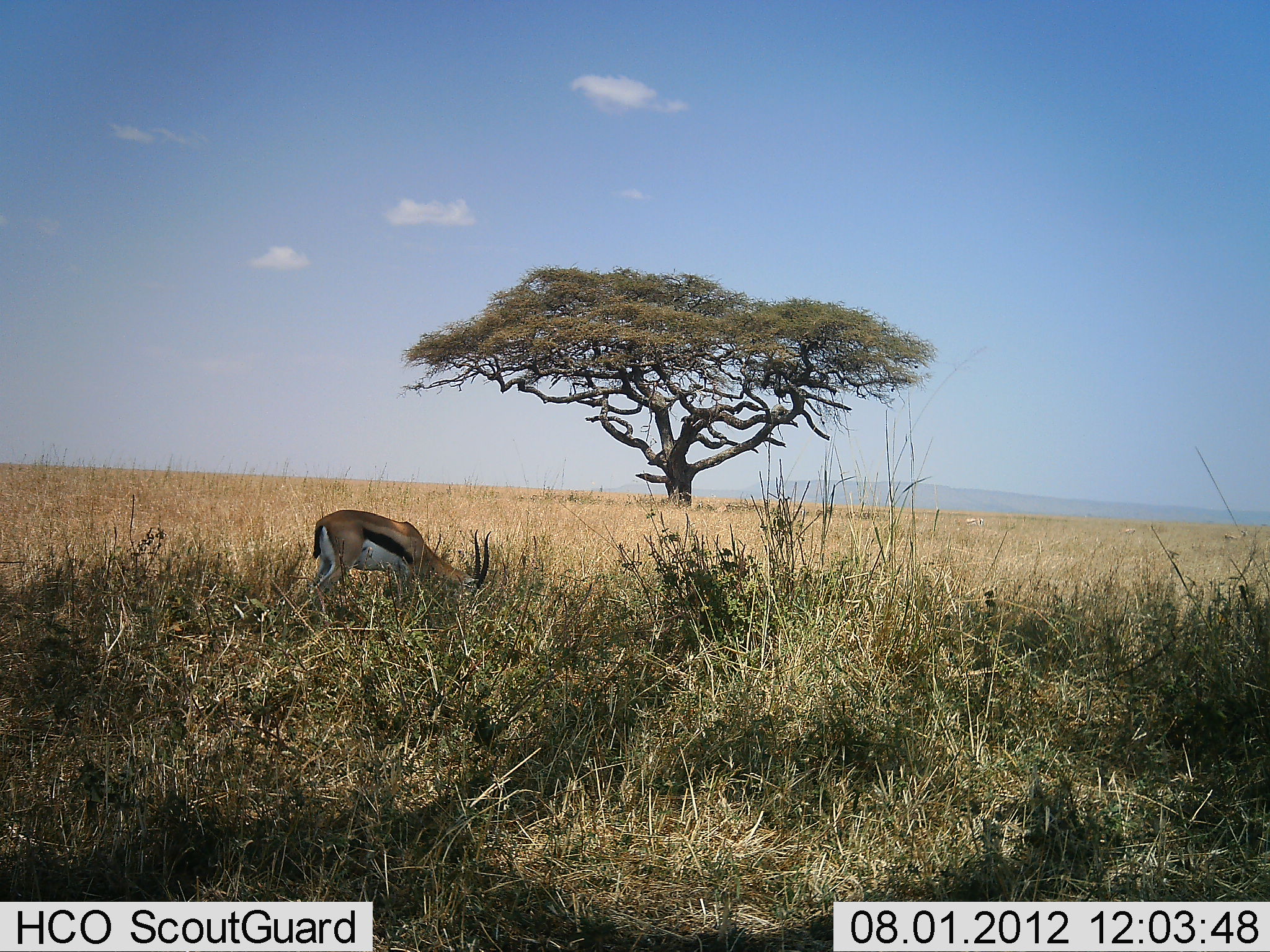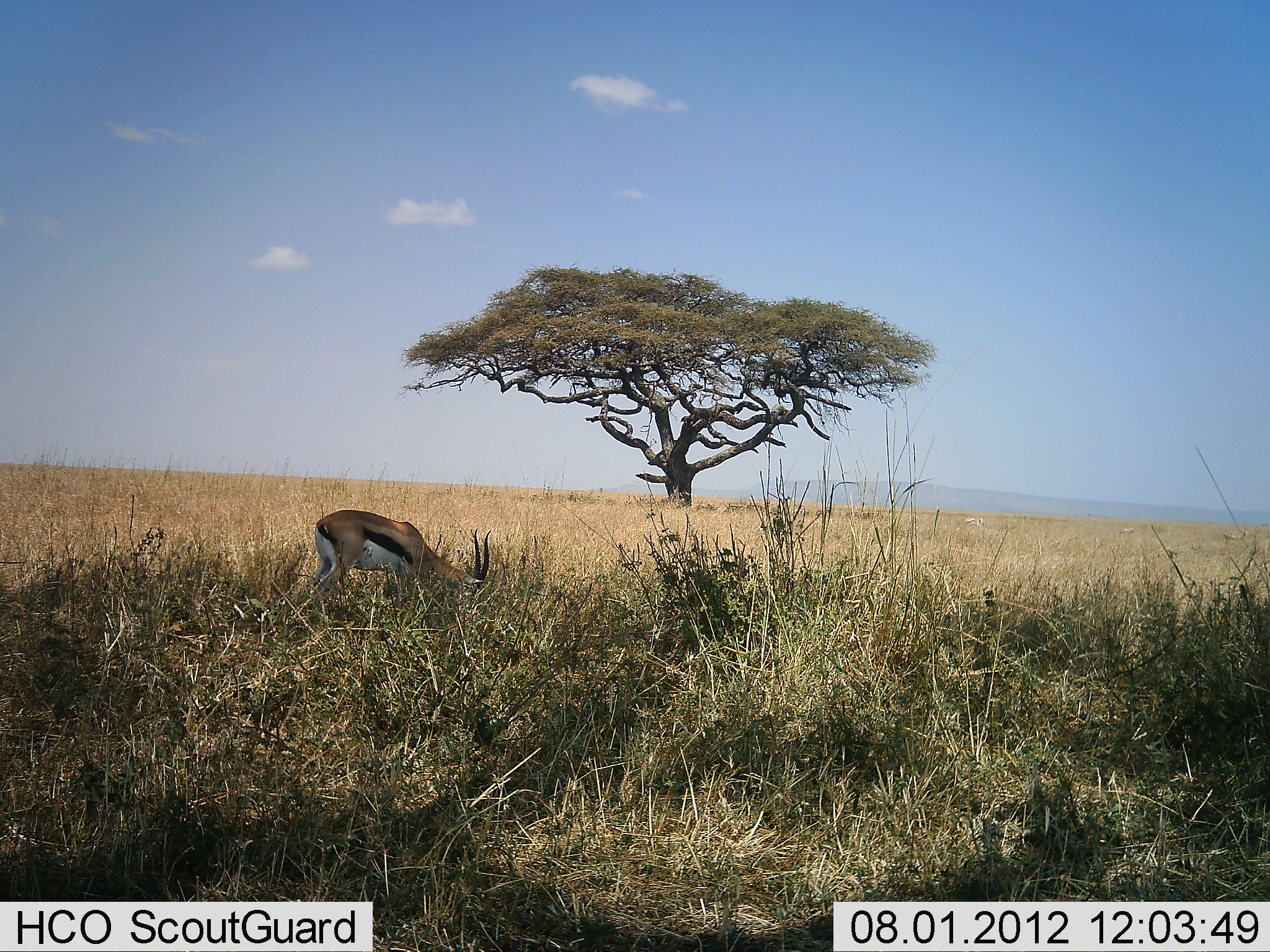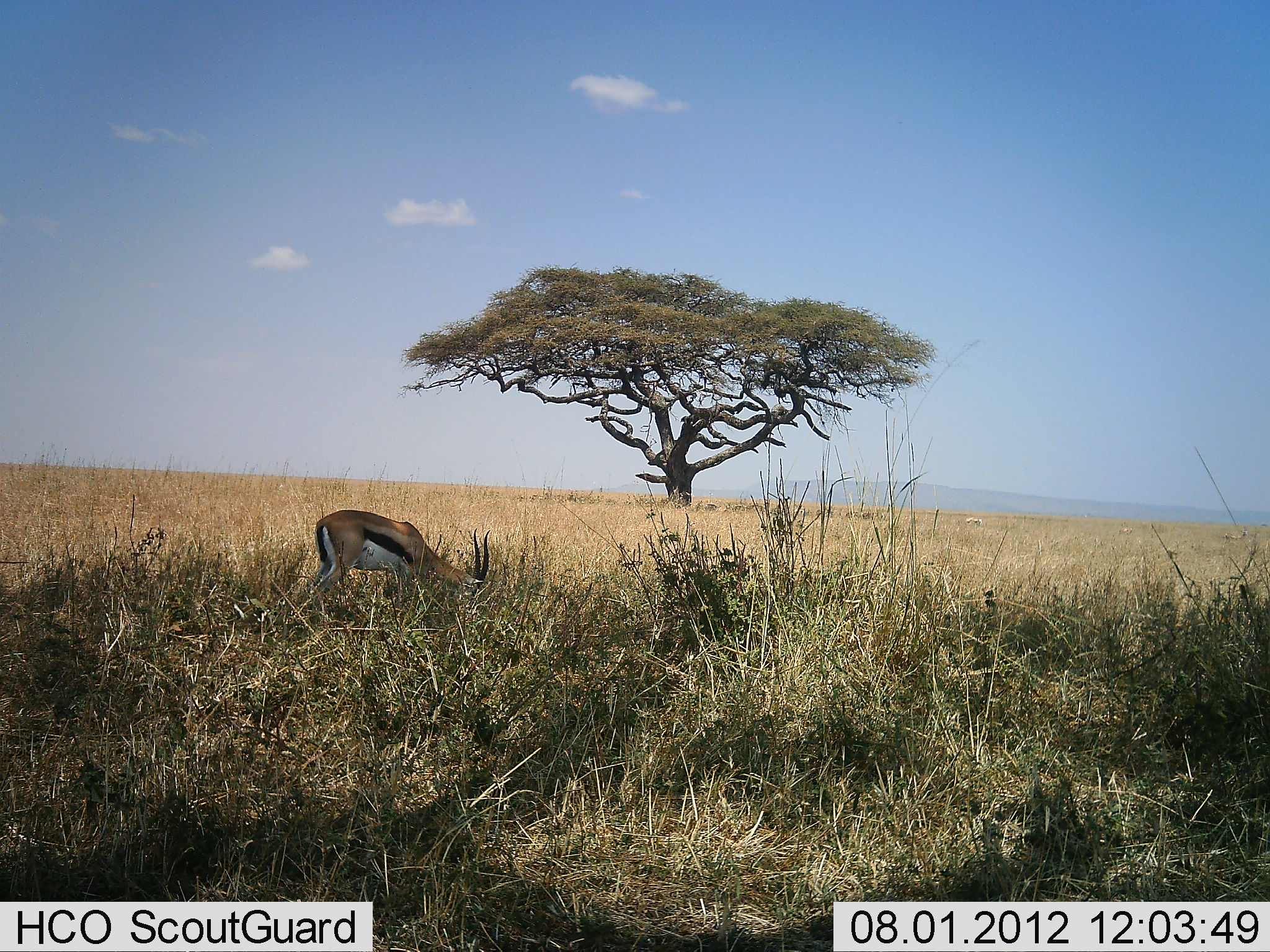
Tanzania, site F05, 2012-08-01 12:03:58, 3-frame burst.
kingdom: Animalia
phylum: Chordata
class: Mammalia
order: Artiodactyla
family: Bovidae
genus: Eudorcas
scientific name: Eudorcas thomsonii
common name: thomson's gazelle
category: gazellethomsons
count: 1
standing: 10%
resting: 0%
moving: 10%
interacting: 0%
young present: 0%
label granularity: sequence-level